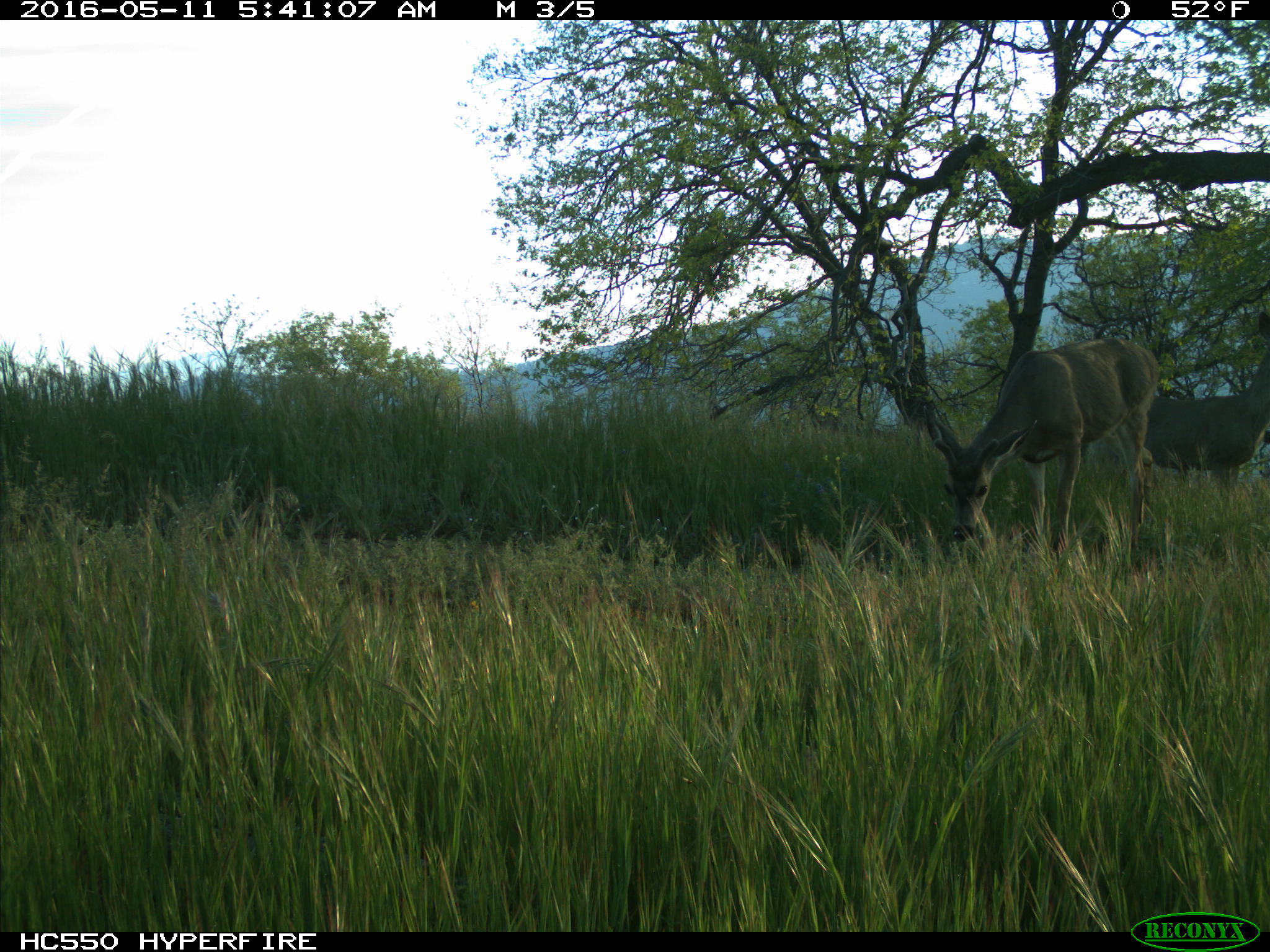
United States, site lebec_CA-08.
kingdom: Animalia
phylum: Chordata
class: Mammalia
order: Artiodactyla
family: Cervidae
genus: Odocoileus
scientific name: Odocoileus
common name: deer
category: unidentified deer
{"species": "unidentified deer (deer) (Odocoileus)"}